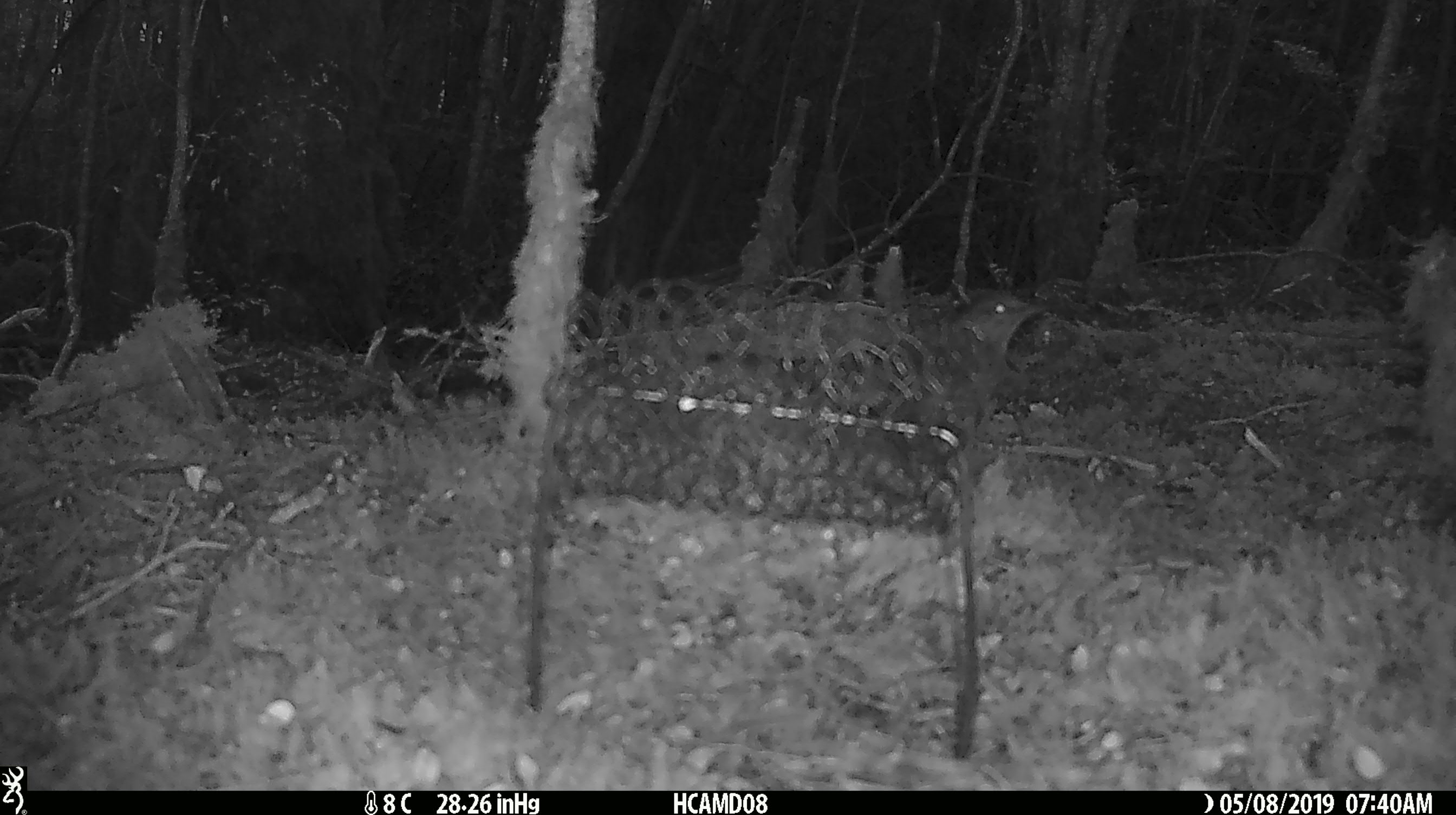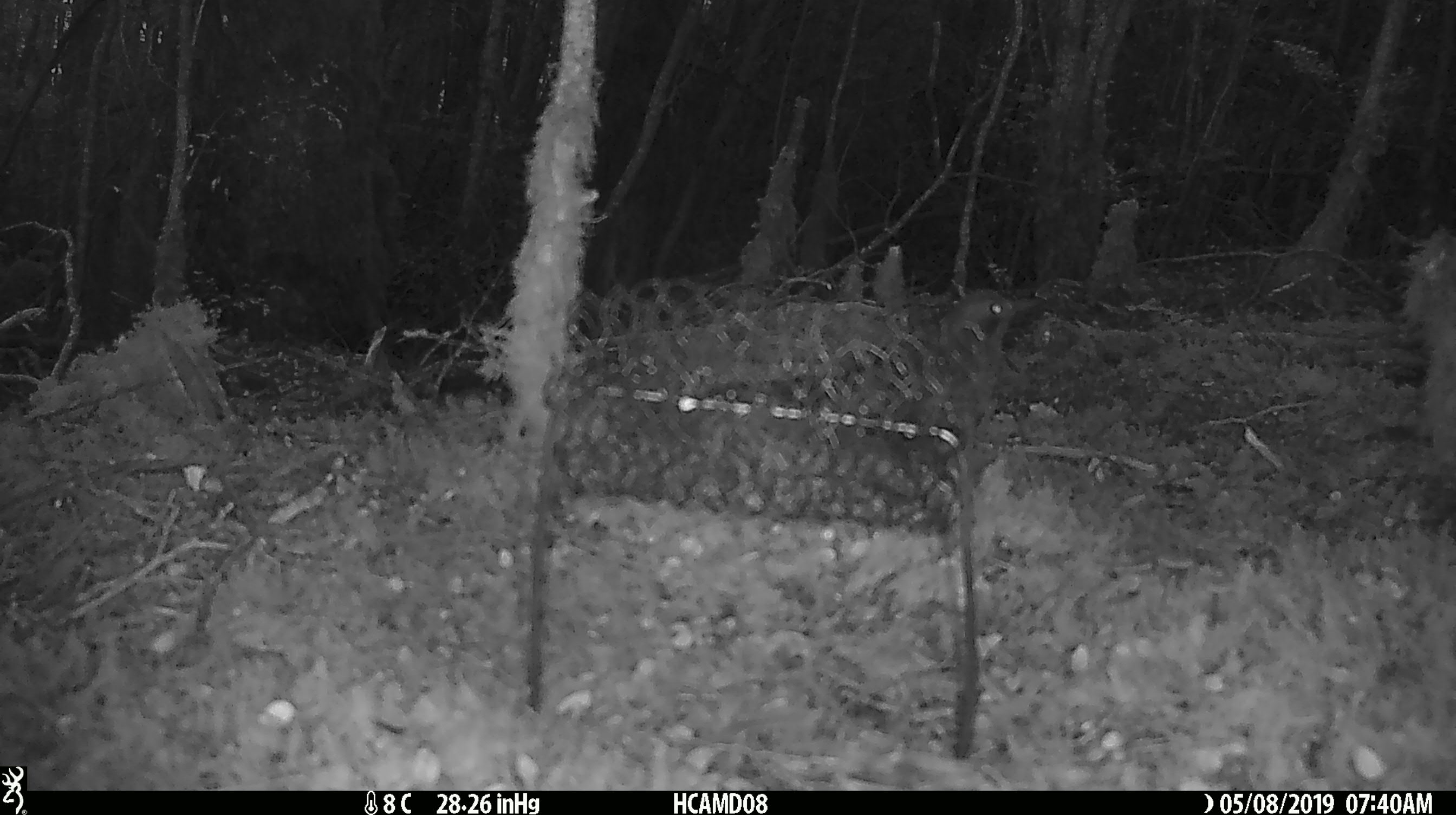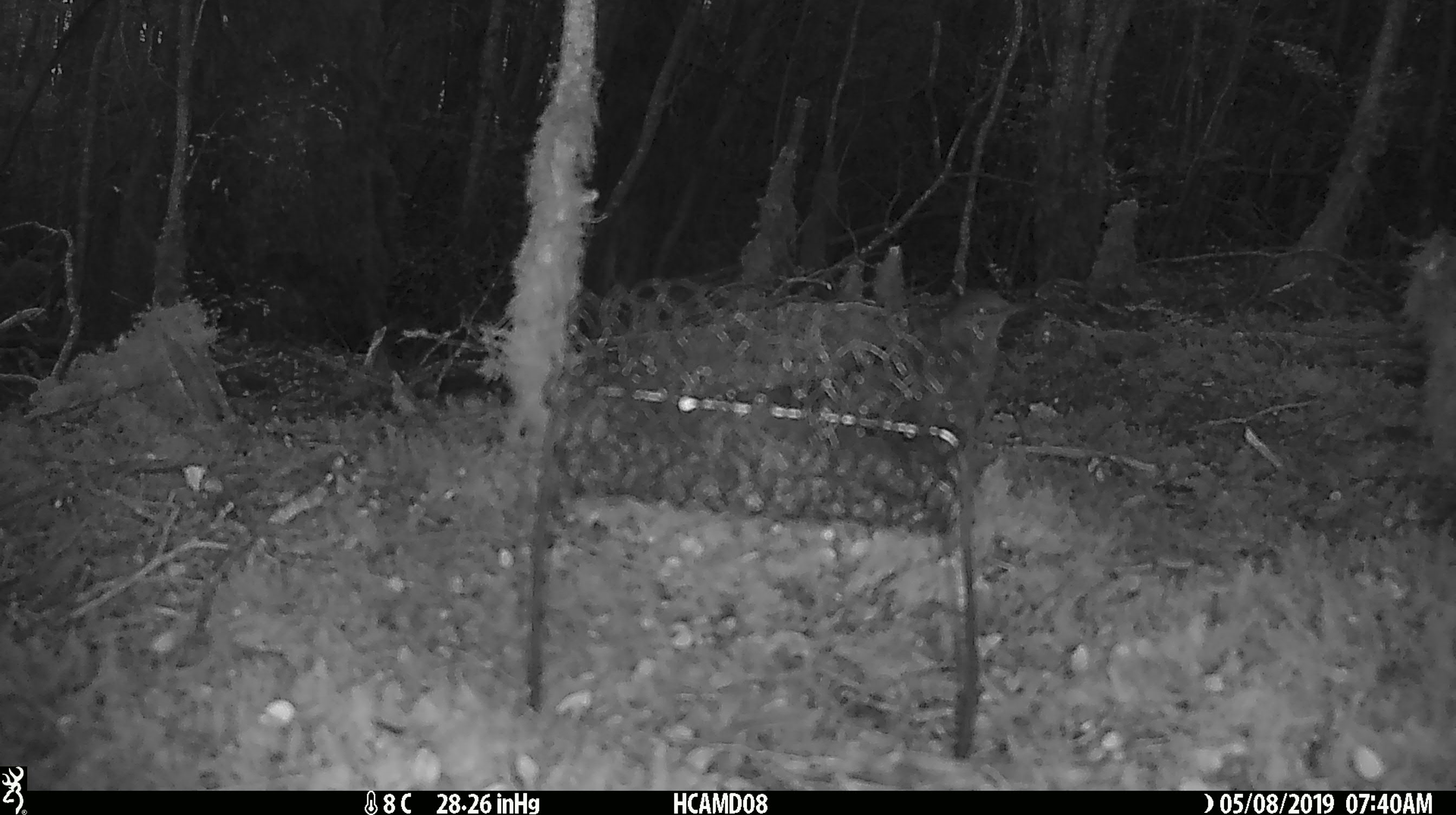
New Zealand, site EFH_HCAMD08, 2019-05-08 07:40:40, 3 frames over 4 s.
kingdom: Animalia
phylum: Chordata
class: Aves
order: Passeriformes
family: Turdidae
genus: Turdus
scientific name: Turdus merula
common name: eurasian blackbird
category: blackbird